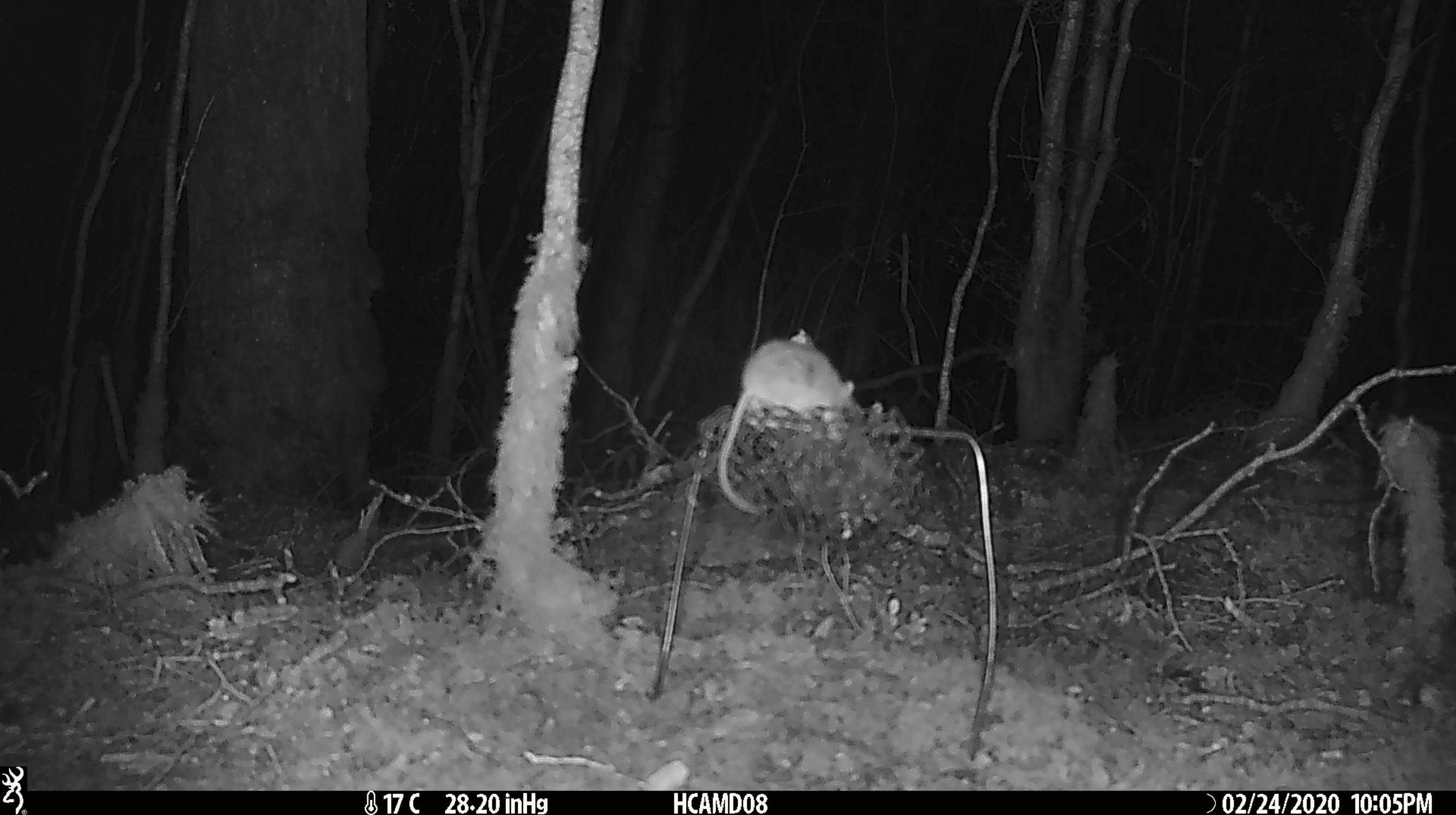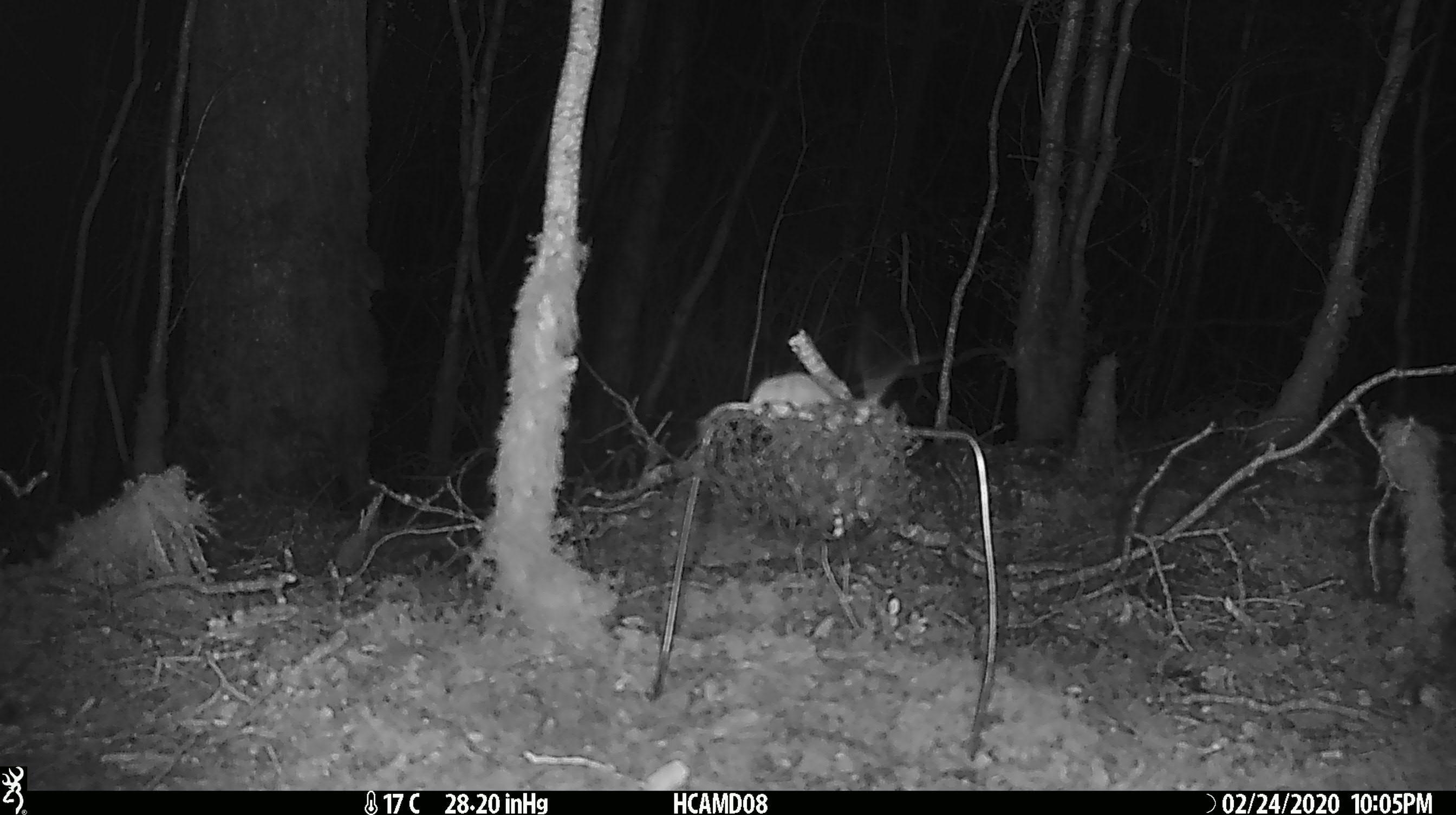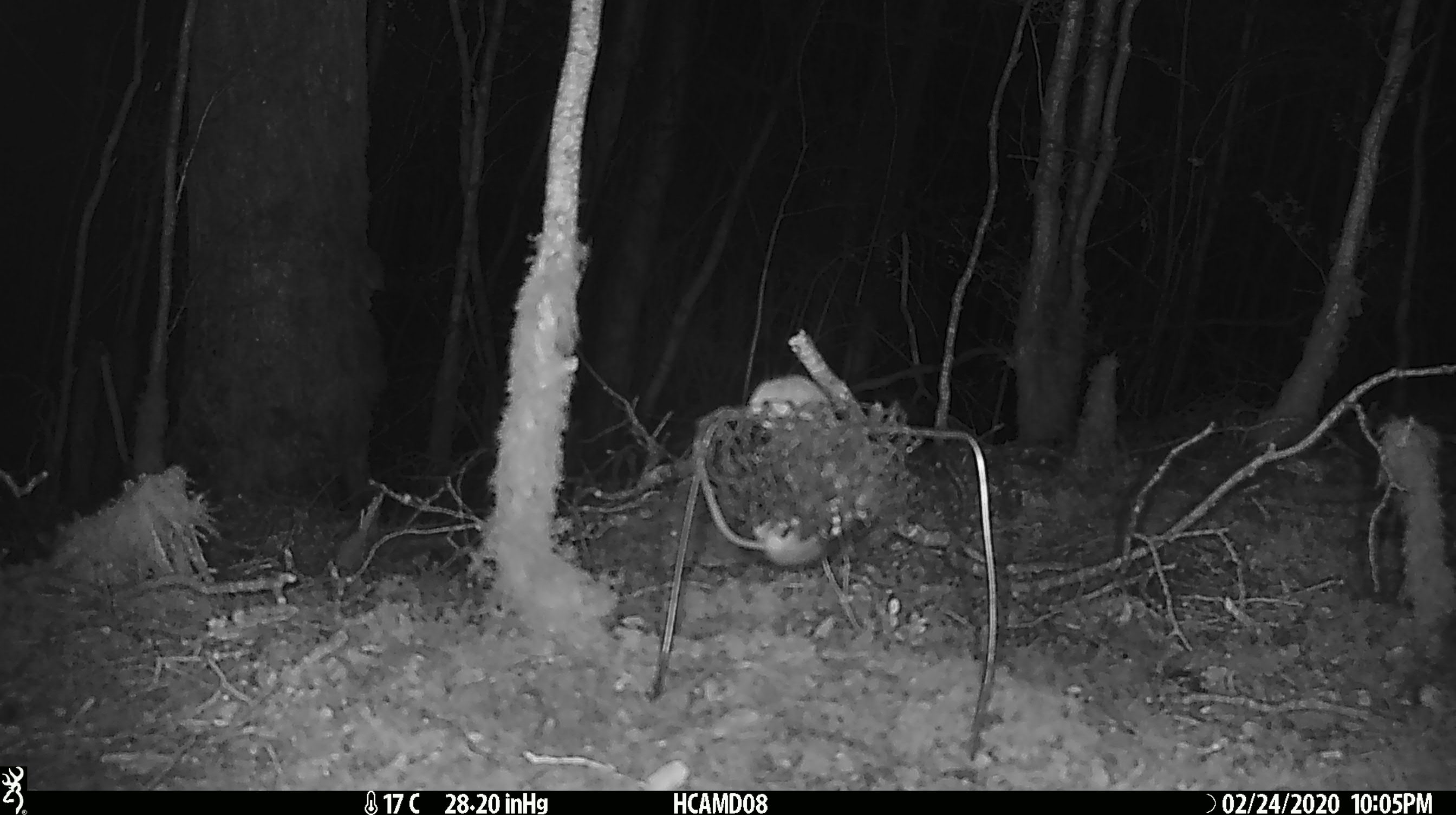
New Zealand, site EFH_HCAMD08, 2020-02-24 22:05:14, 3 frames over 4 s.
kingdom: Animalia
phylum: Chordata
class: Mammalia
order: Rodentia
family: Muridae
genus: Mus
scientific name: Mus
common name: mouse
Mouse (Mus).